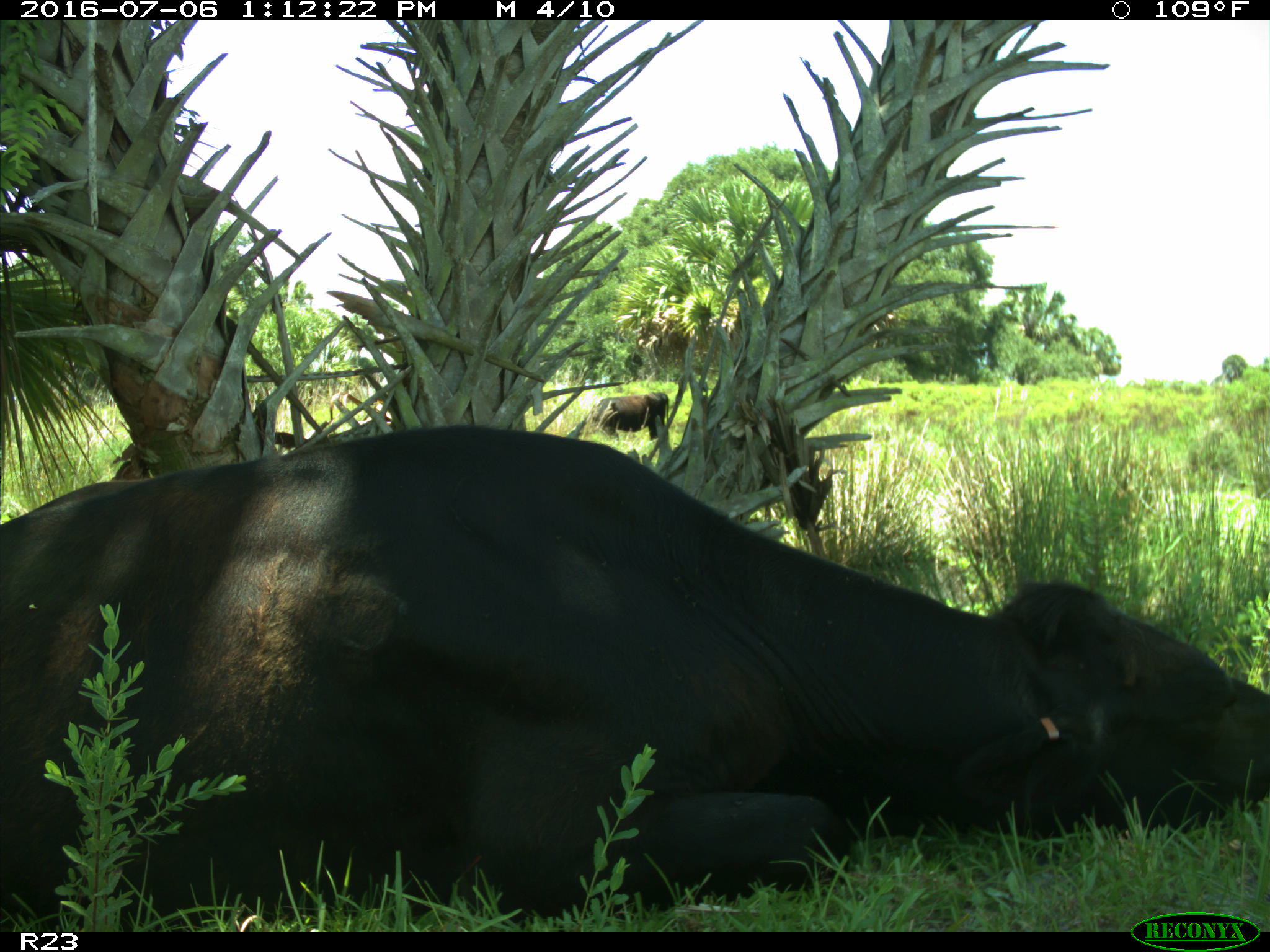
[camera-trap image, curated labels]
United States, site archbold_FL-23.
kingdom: Animalia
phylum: Chordata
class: Mammalia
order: Artiodactyla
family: Bovidae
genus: Bos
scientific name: Bos taurus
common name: domestic cow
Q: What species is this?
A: Bos taurus (domestic cow).